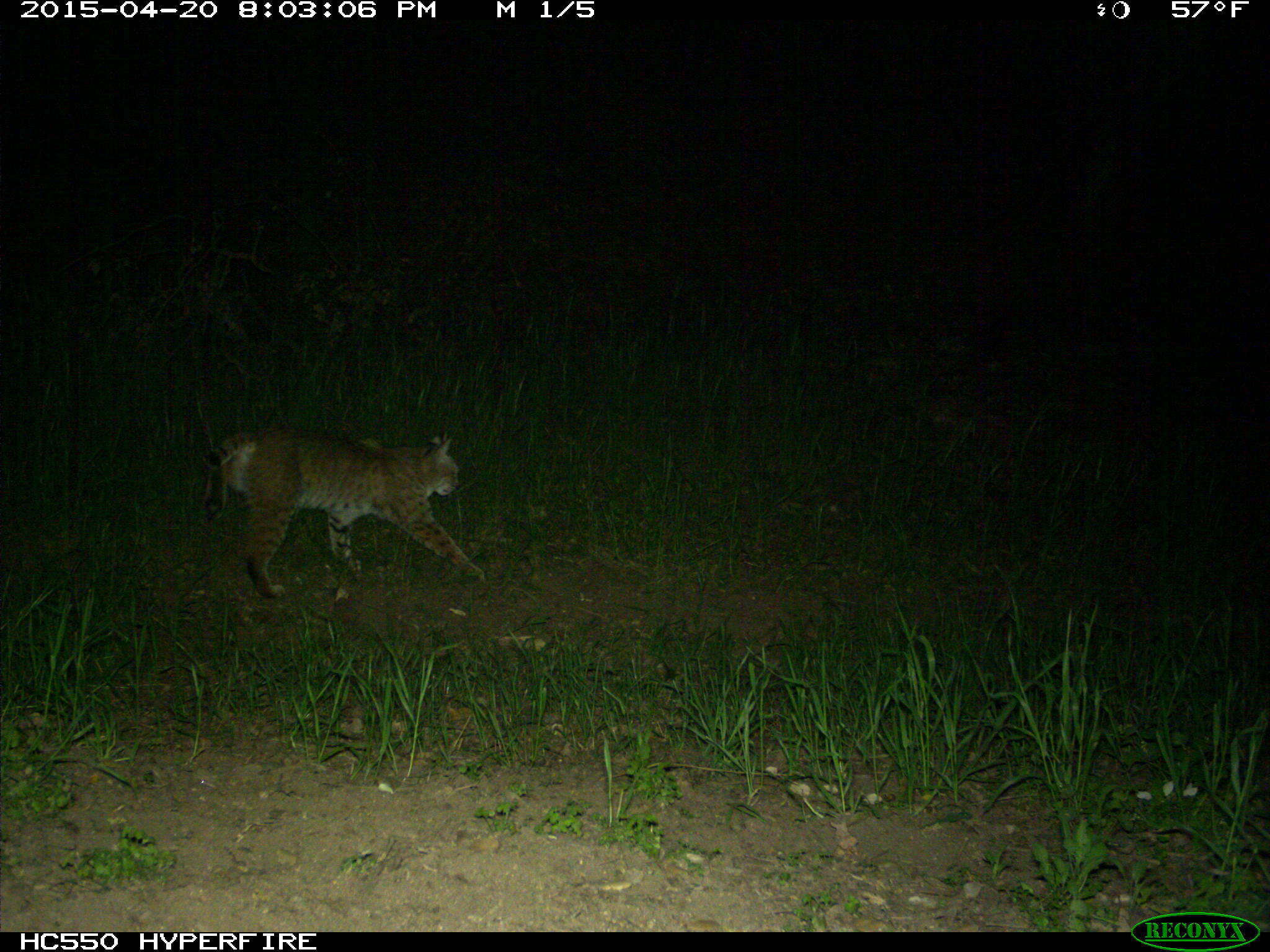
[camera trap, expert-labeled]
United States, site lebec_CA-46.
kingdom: Animalia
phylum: Chordata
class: Mammalia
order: Carnivora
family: Felidae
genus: Lynx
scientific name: Lynx rufus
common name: bobcat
Lynx rufus (bobcat).